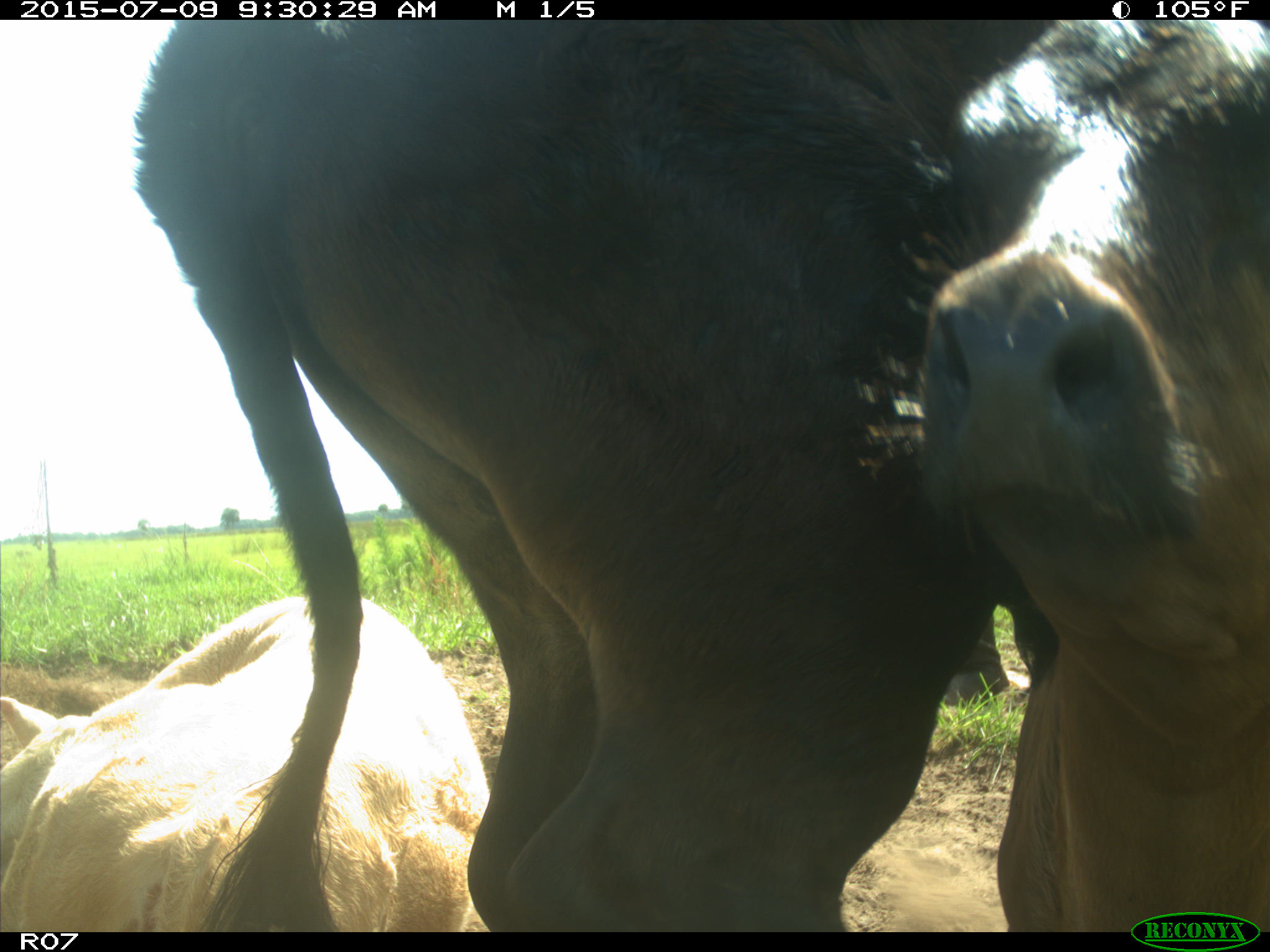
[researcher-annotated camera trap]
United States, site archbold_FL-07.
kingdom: Animalia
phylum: Chordata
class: Mammalia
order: Artiodactyla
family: Bovidae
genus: Bos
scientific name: Bos taurus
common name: domestic cow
Bos taurus (domestic cow).